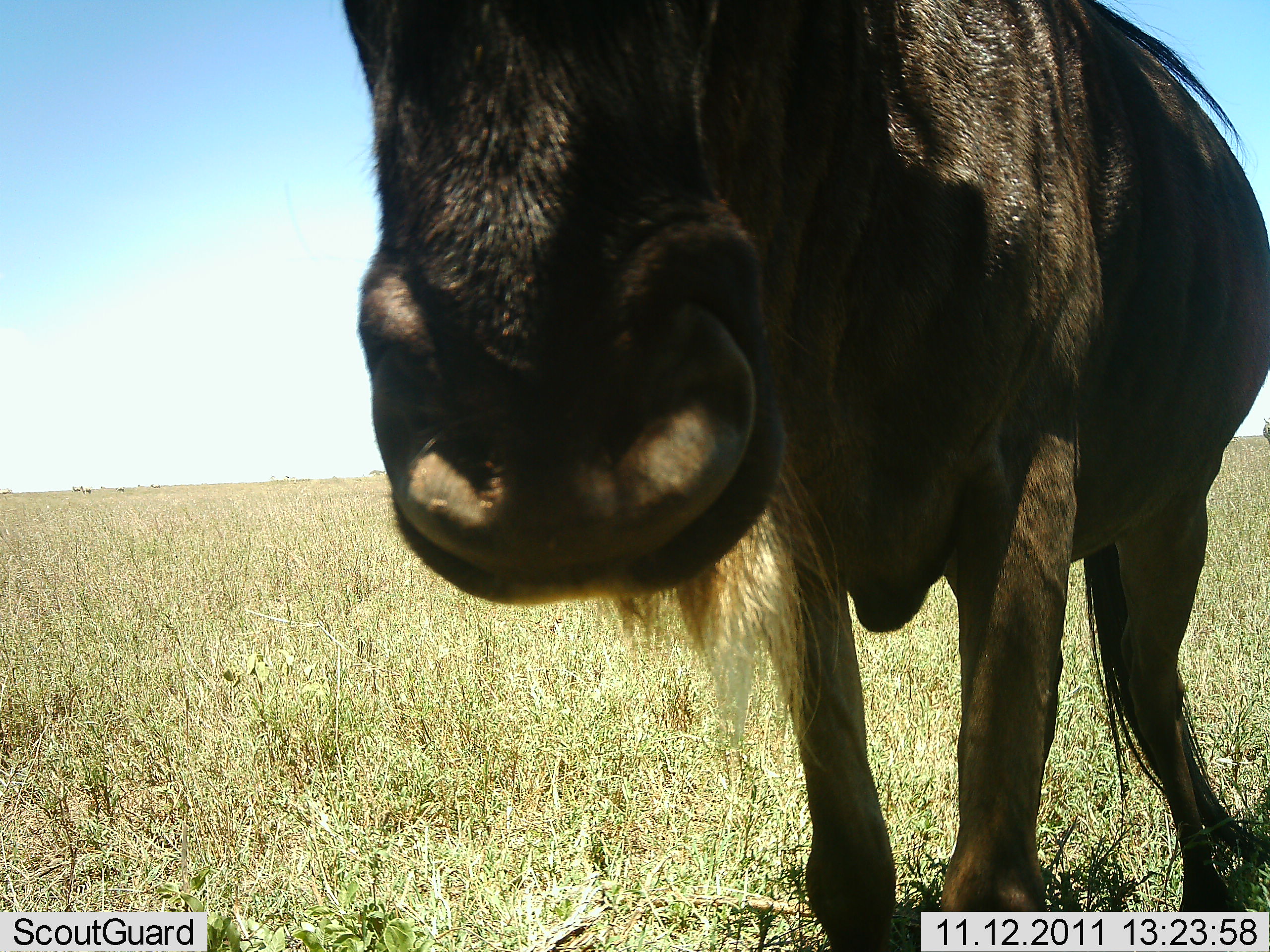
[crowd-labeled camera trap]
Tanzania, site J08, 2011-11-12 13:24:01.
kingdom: Animalia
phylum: Chordata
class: Mammalia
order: Artiodactyla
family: Bovidae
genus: Connochaetes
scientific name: Connochaetes taurinus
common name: blue wildebeest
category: wildebeest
Wildebeest (blue wildebeest) (Connochaetes taurinus), count 1. Behavior (volunteer vote fractions): standing 92%, resting 0%, moving 0%, interacting 8%. Young present (vote fraction): 0%. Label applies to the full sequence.